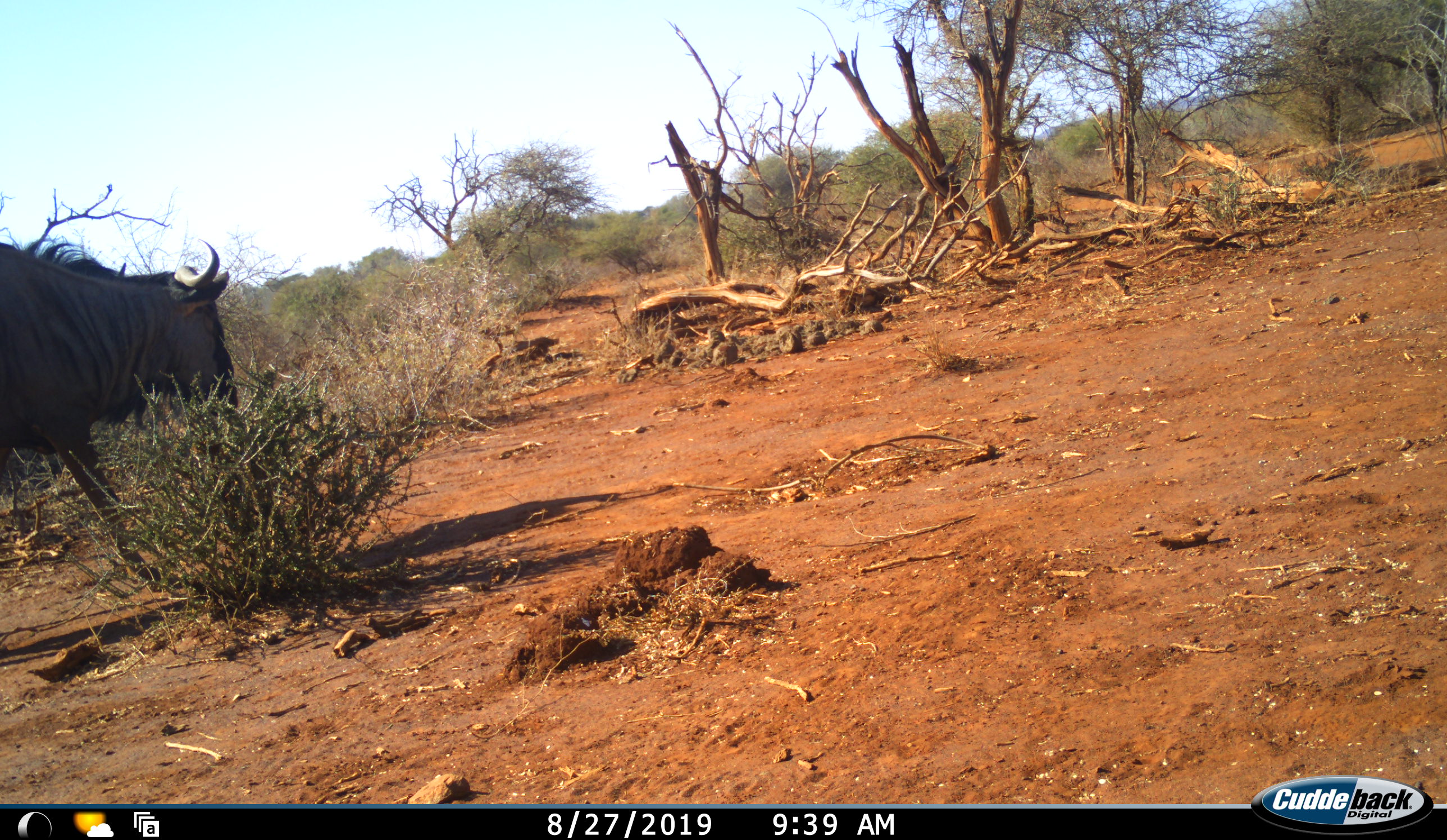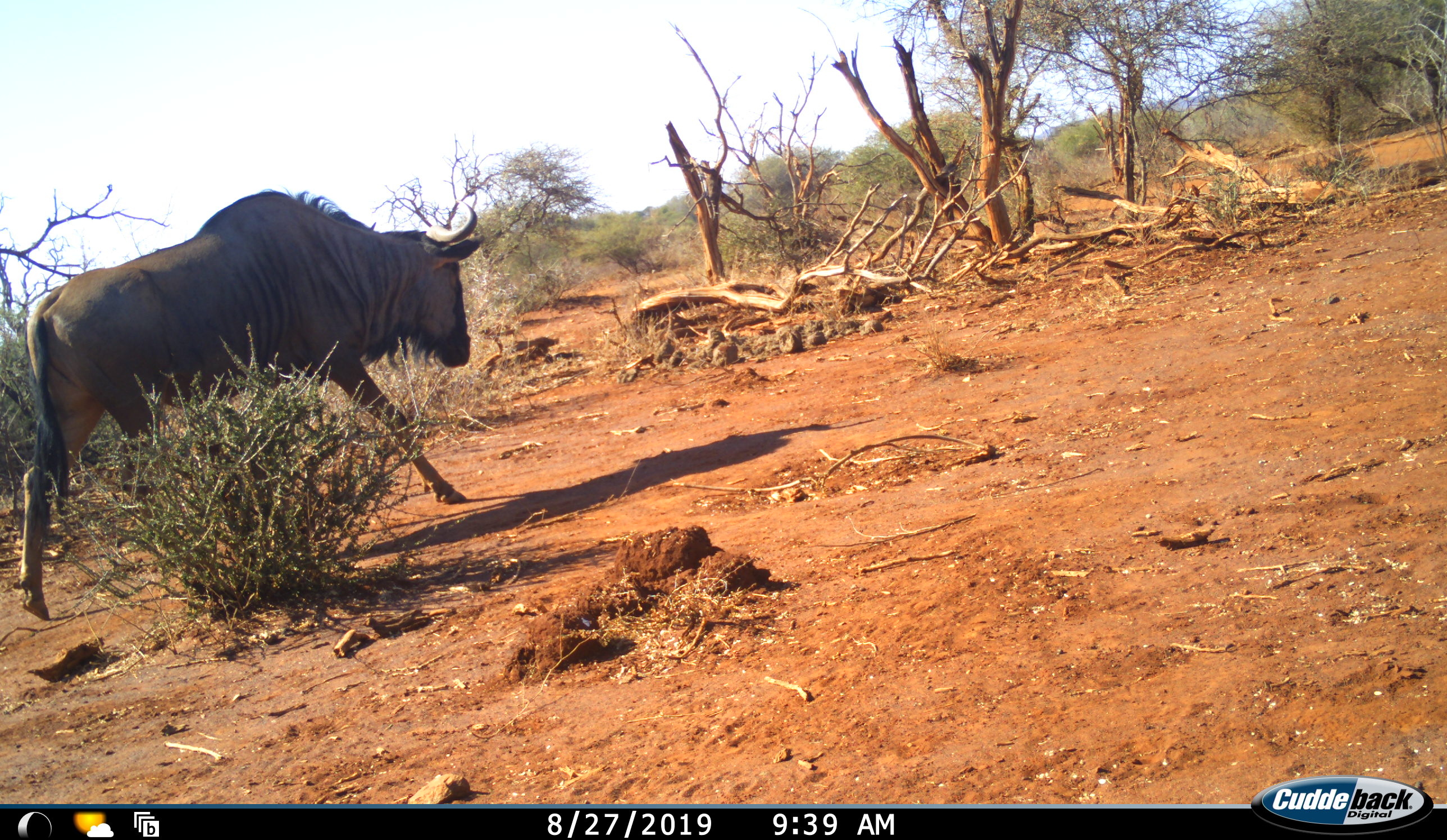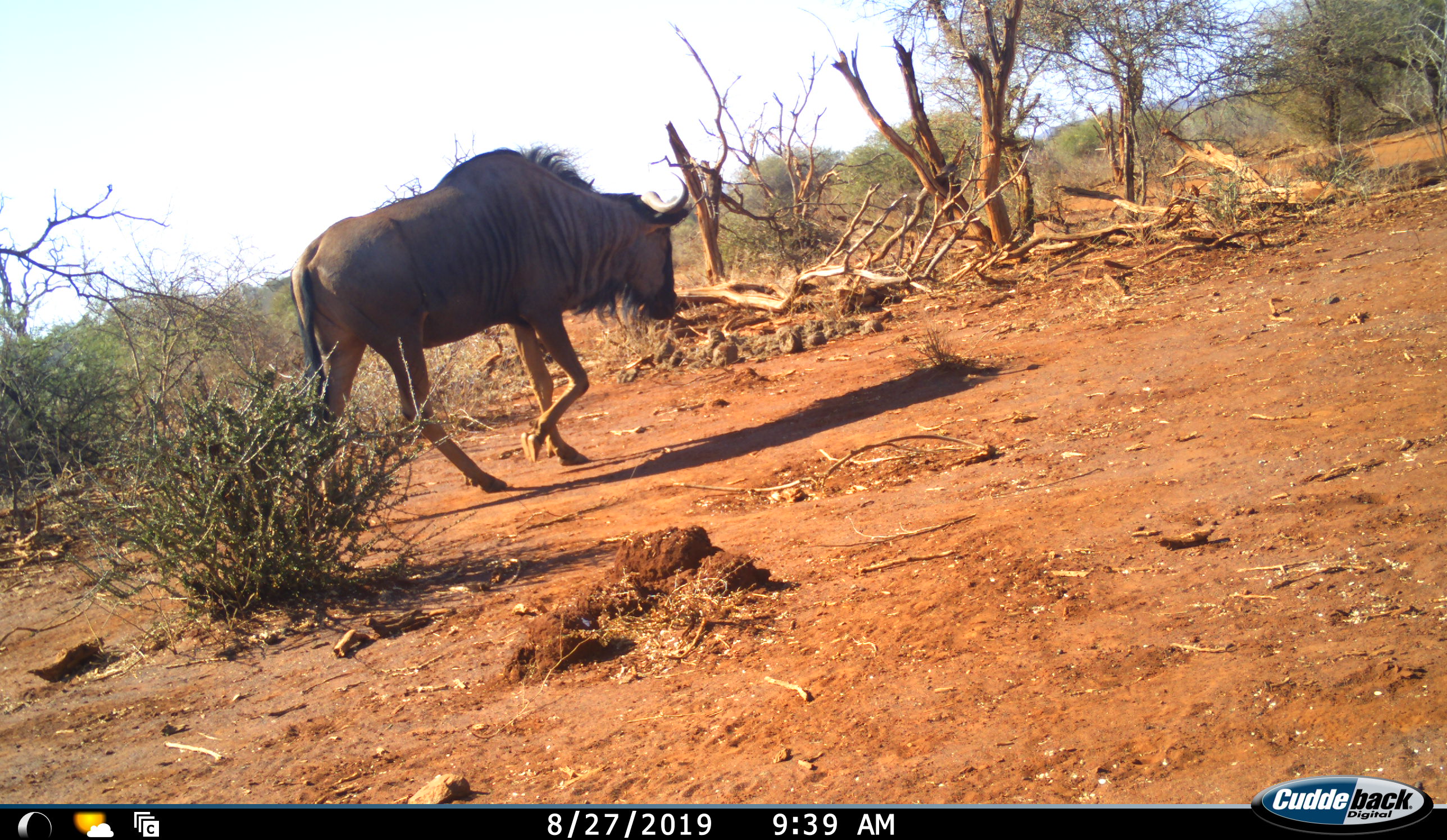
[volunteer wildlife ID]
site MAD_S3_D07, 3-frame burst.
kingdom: Animalia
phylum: Chordata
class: Mammalia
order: Artiodactyla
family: Bovidae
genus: Connochaetes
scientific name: Connochaetes taurinus taurinus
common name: blue wildebeest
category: wildebeestblue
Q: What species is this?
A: Wildebeestblue (blue wildebeest) (Connochaetes taurinus taurinus).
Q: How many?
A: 1.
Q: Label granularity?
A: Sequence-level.